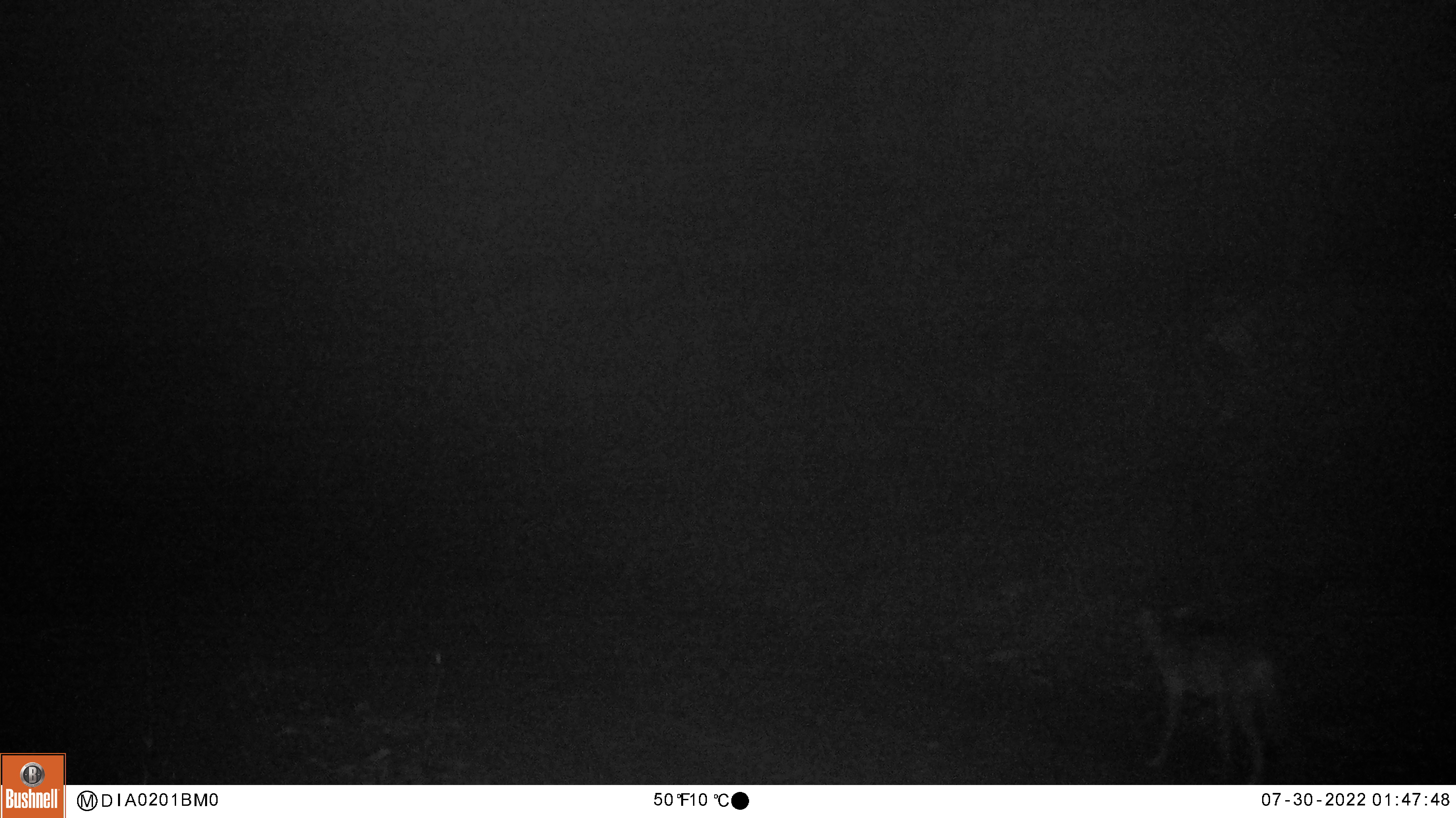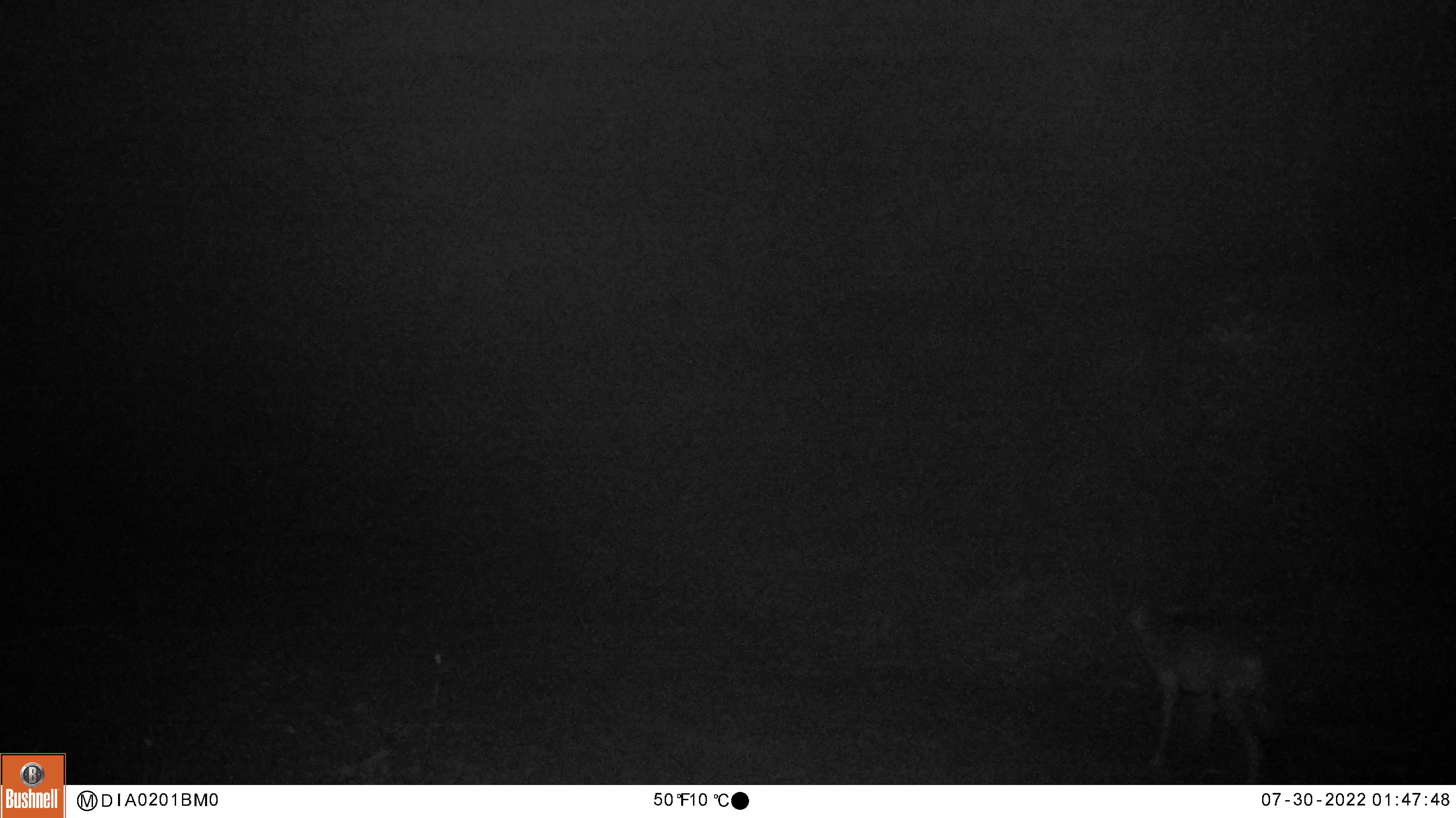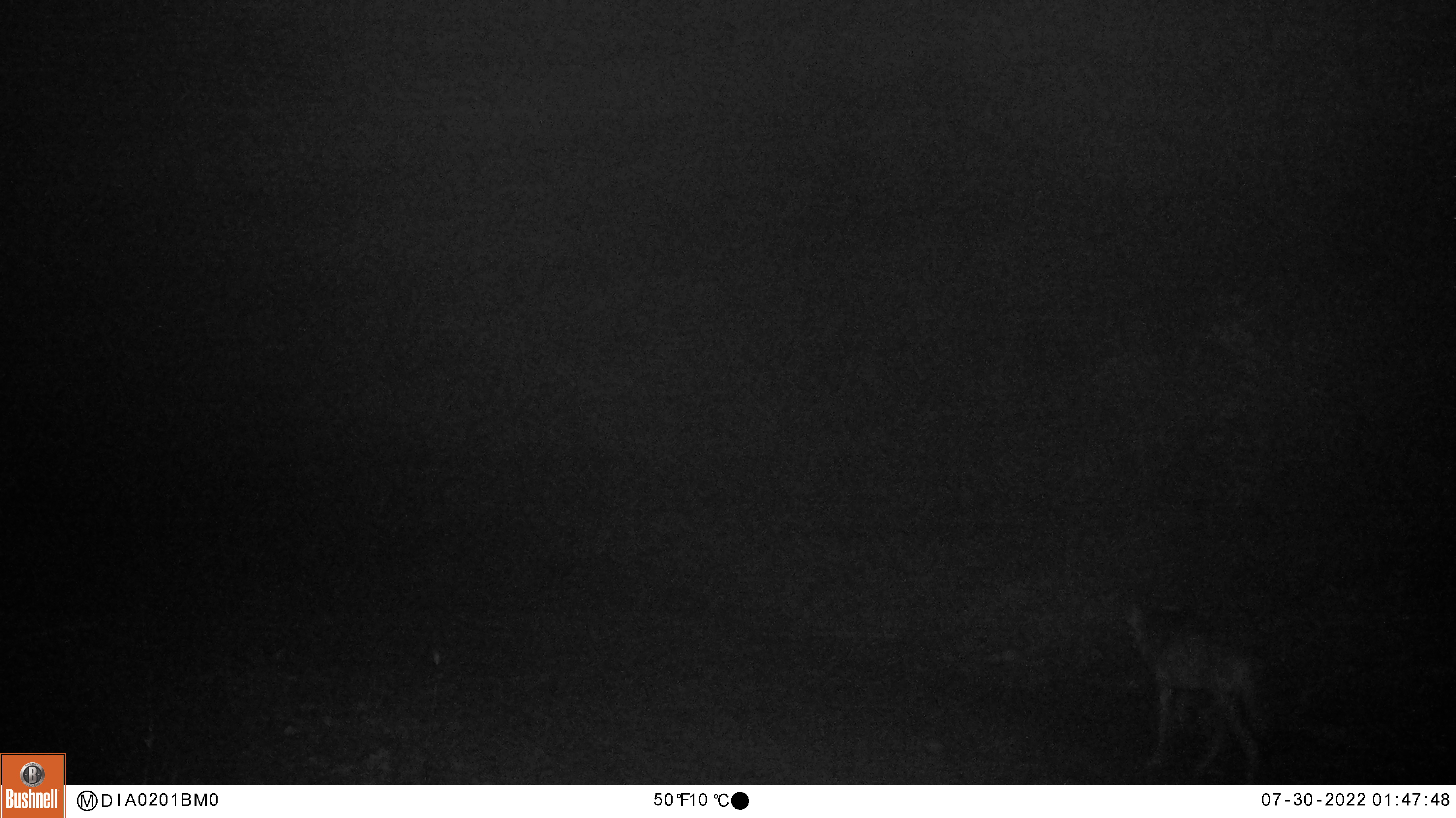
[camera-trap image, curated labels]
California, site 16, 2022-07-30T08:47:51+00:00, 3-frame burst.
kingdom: Animalia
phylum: Chordata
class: Mammalia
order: Carnivora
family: Canidae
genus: Canis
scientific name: Canis latrans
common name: coyote